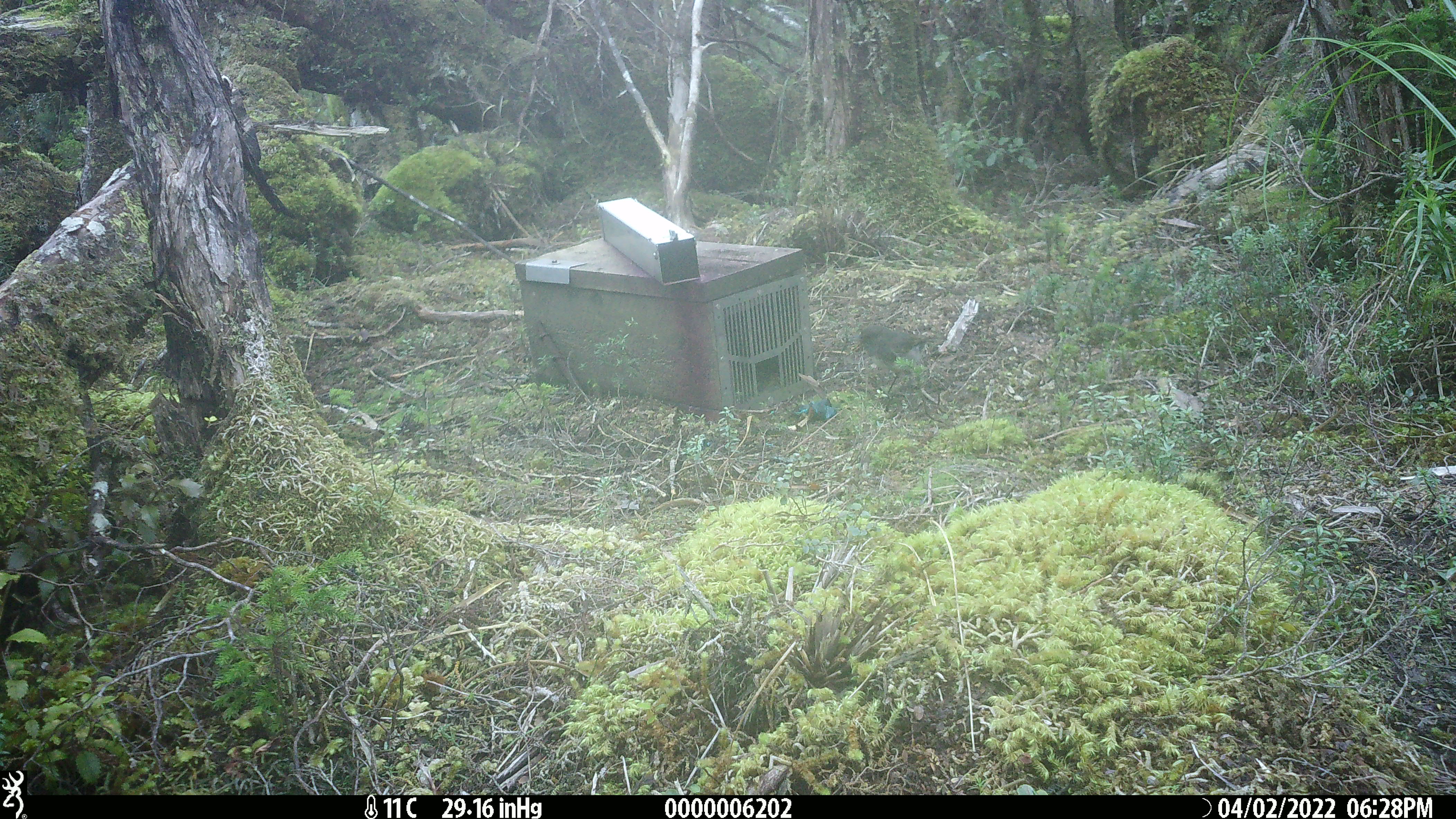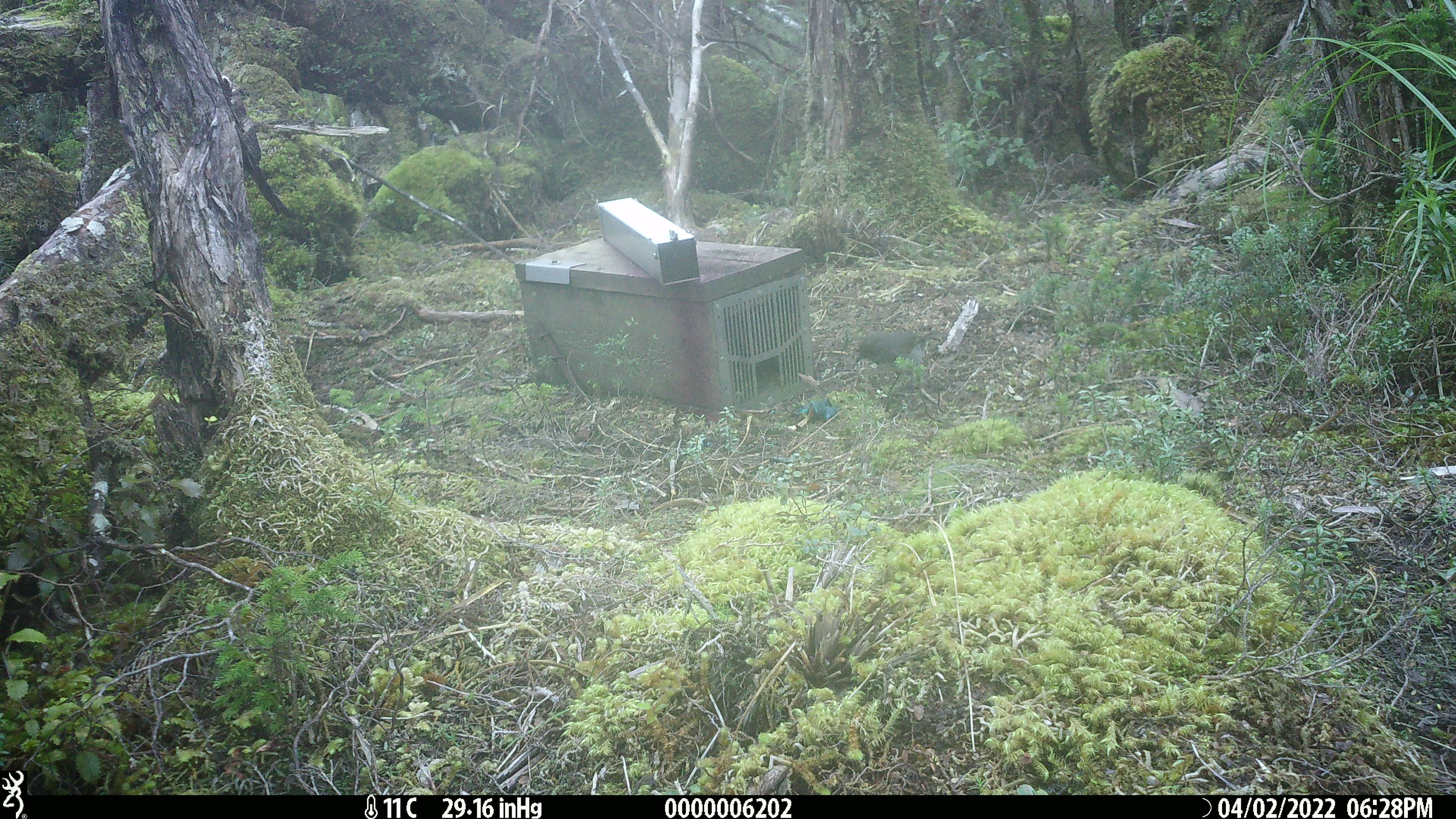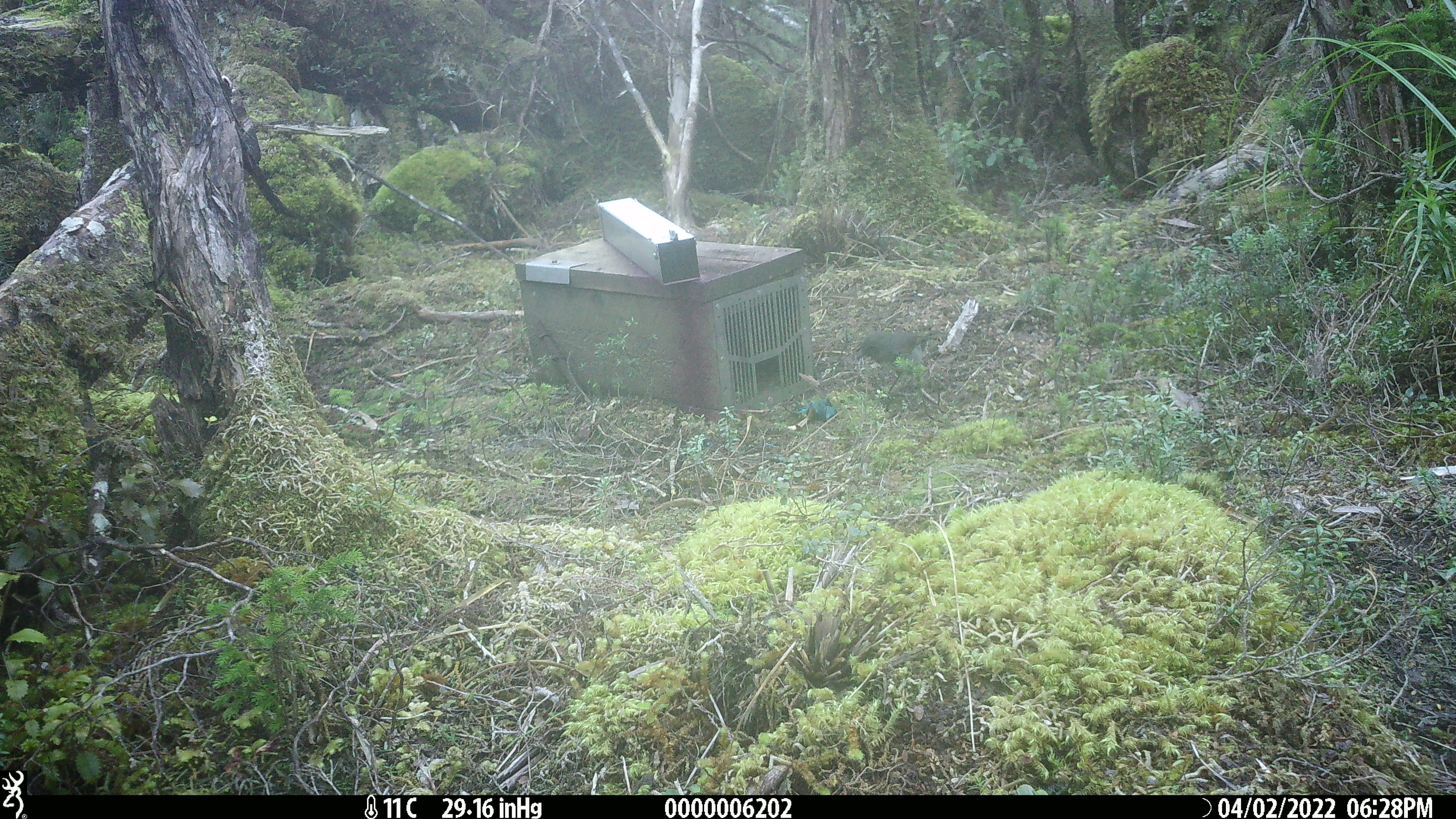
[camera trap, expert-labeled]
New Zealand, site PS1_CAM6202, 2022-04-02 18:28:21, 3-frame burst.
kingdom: Animalia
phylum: Chordata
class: Aves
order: Passeriformes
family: Petroicidae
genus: Petroica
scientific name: Petroica australis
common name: new zealand robin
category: robin